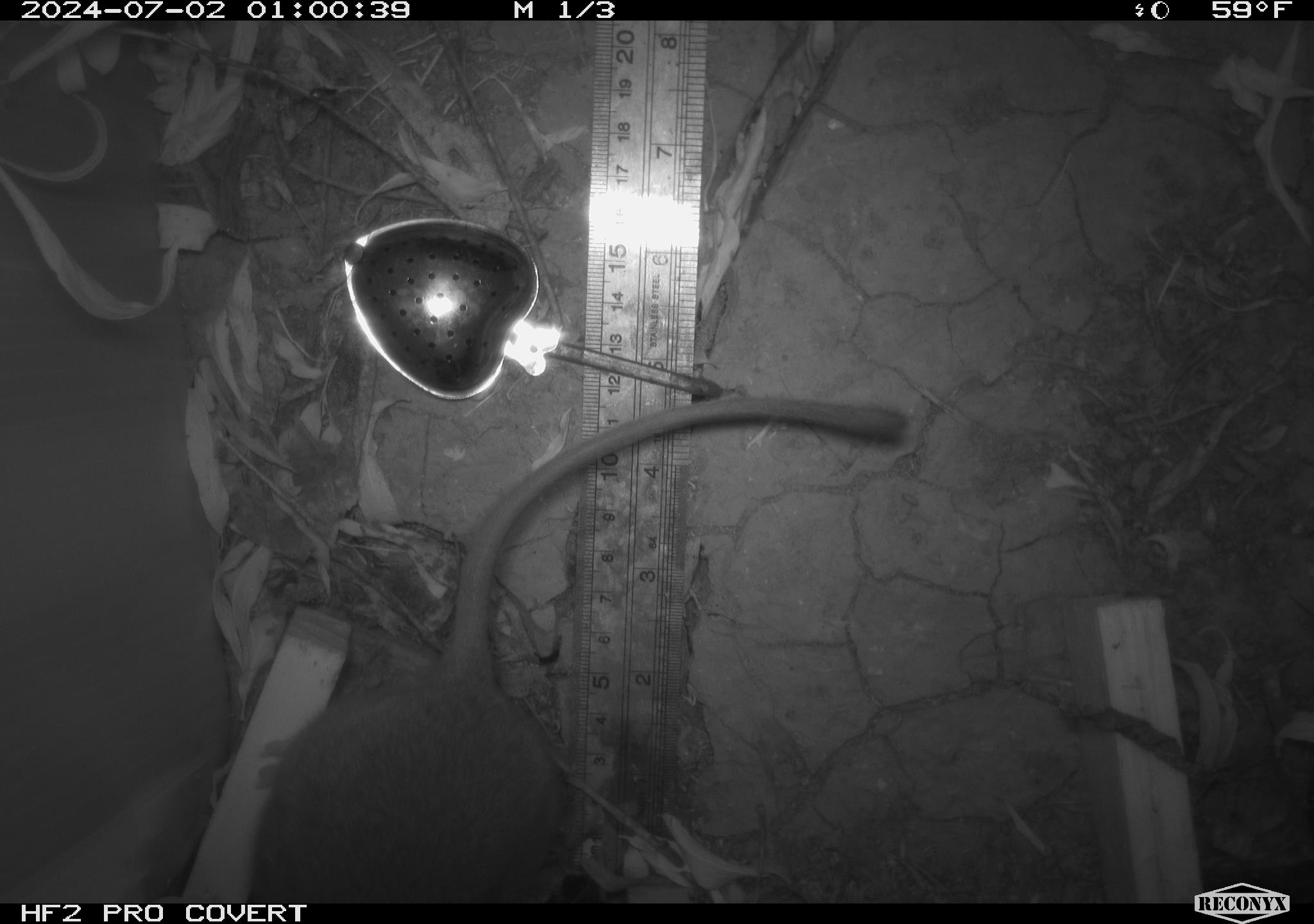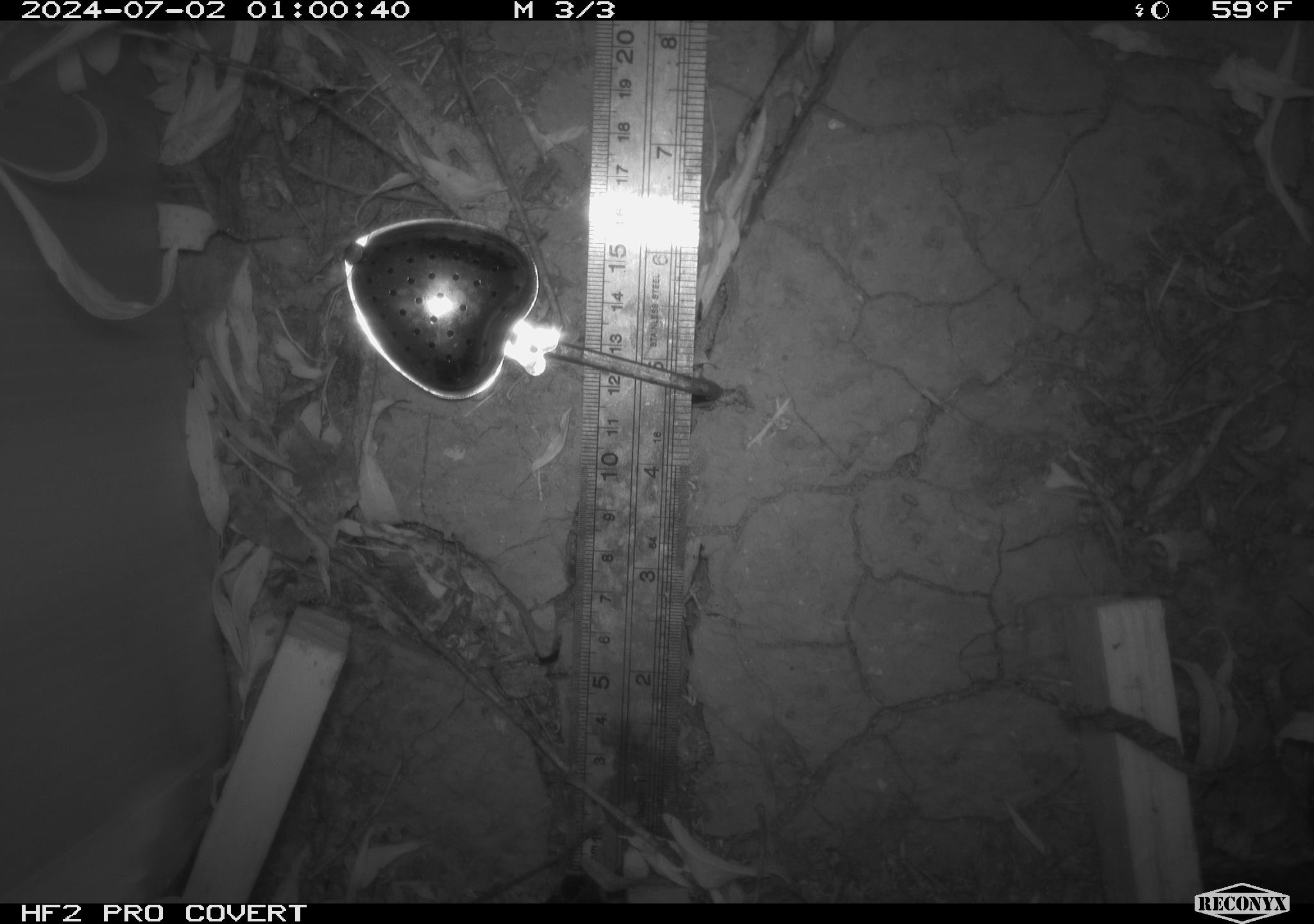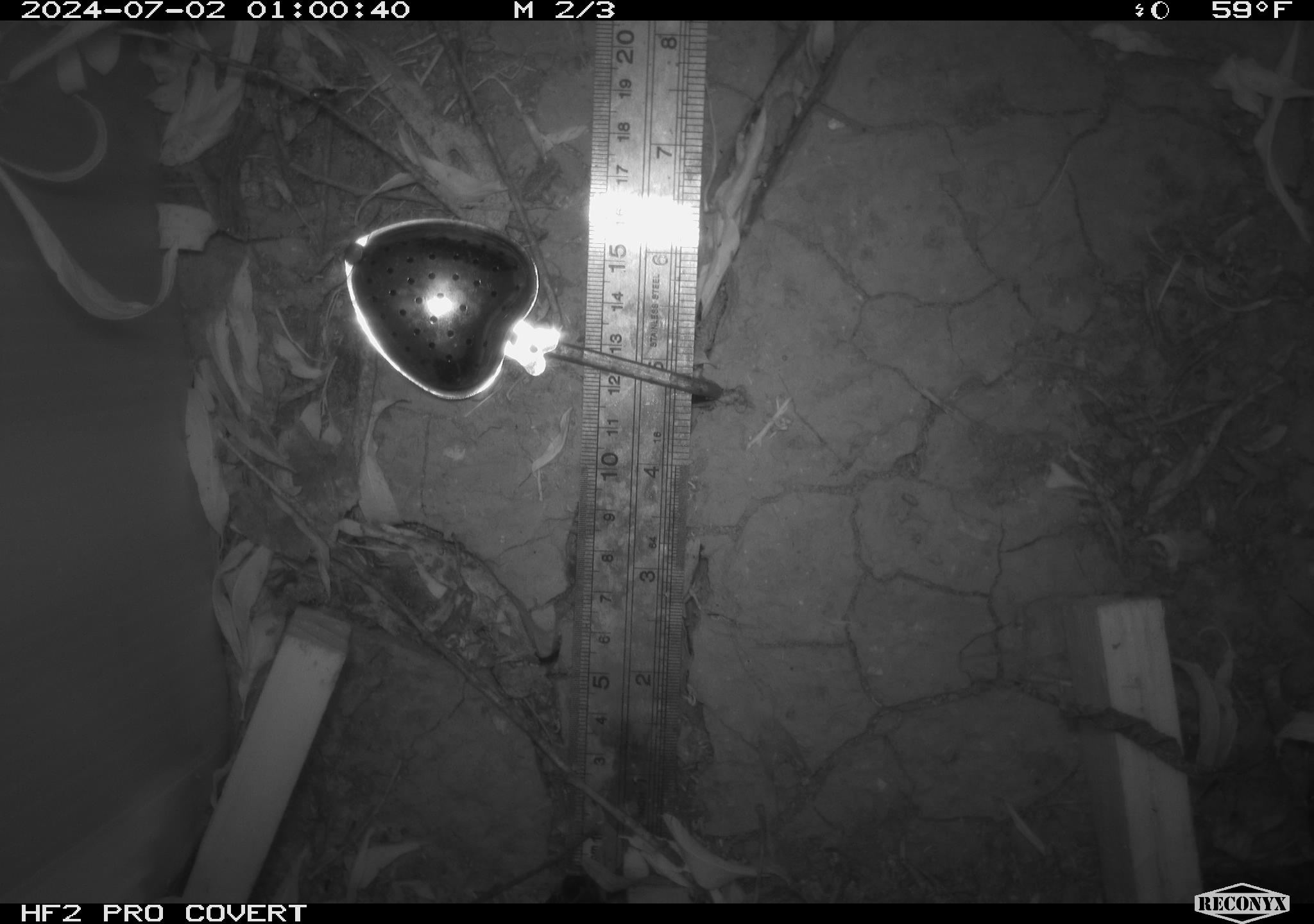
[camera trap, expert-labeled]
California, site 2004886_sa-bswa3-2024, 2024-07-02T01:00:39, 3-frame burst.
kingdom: Animalia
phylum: Chordata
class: Mammalia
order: Rodentia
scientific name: Rodentia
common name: woodrat or rat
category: woodrat or rat species